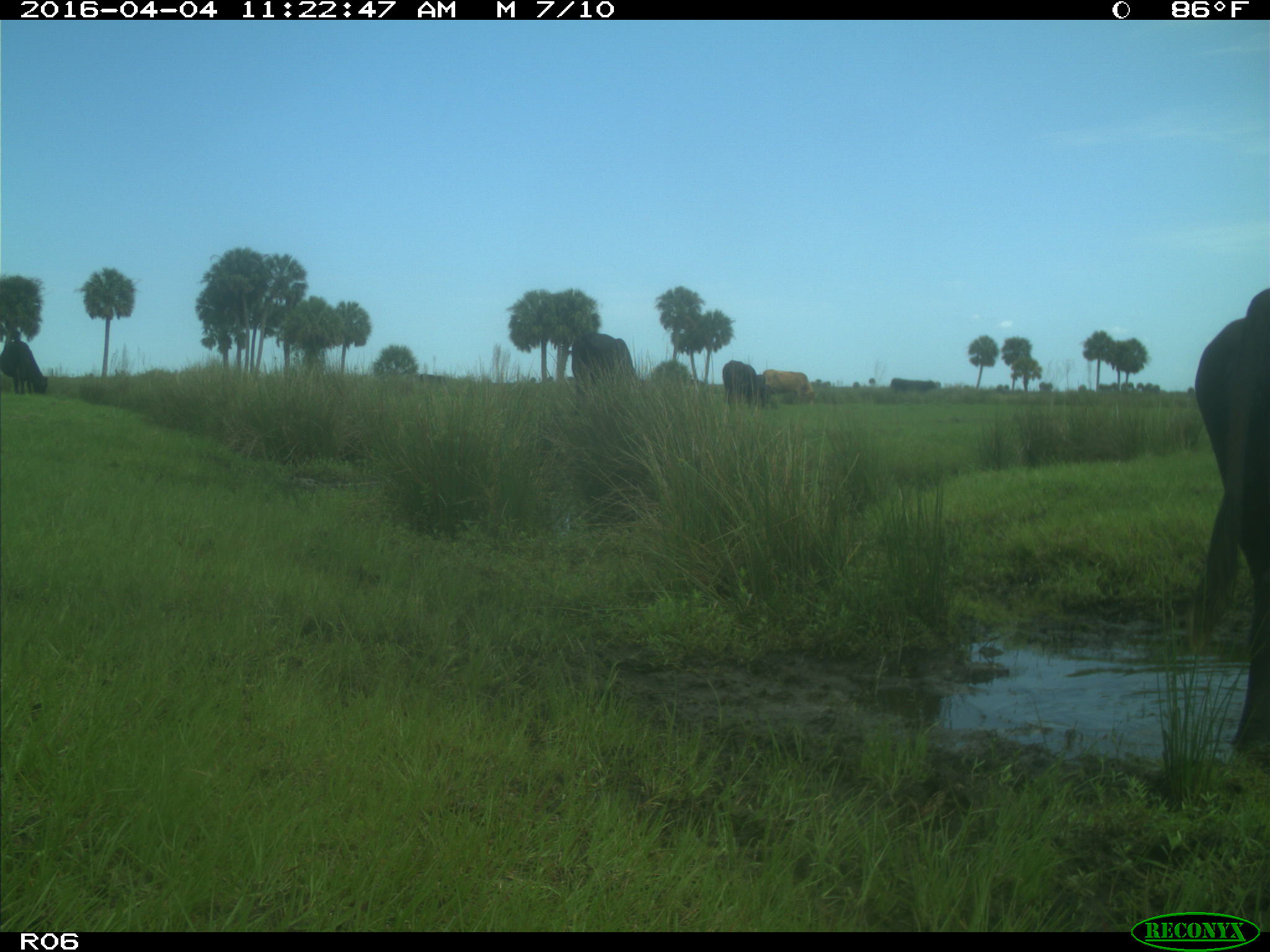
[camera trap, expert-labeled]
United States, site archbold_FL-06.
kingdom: Animalia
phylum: Chordata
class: Mammalia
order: Artiodactyla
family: Bovidae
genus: Bos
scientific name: Bos taurus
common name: domestic cow